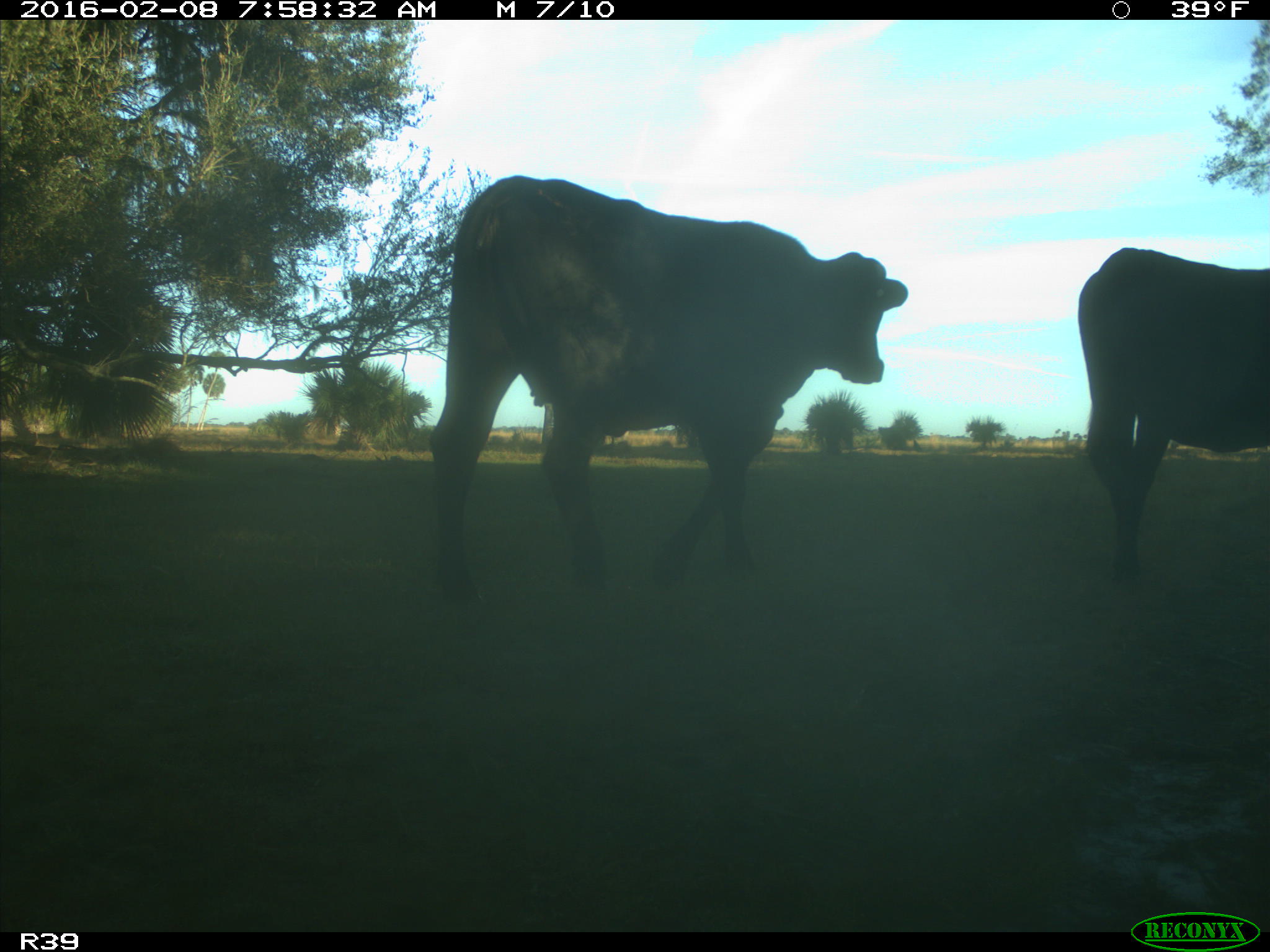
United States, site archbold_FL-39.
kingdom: Animalia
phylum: Chordata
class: Mammalia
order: Artiodactyla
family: Bovidae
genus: Bos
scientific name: Bos taurus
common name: domestic cow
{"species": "Bos taurus (domestic cow)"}